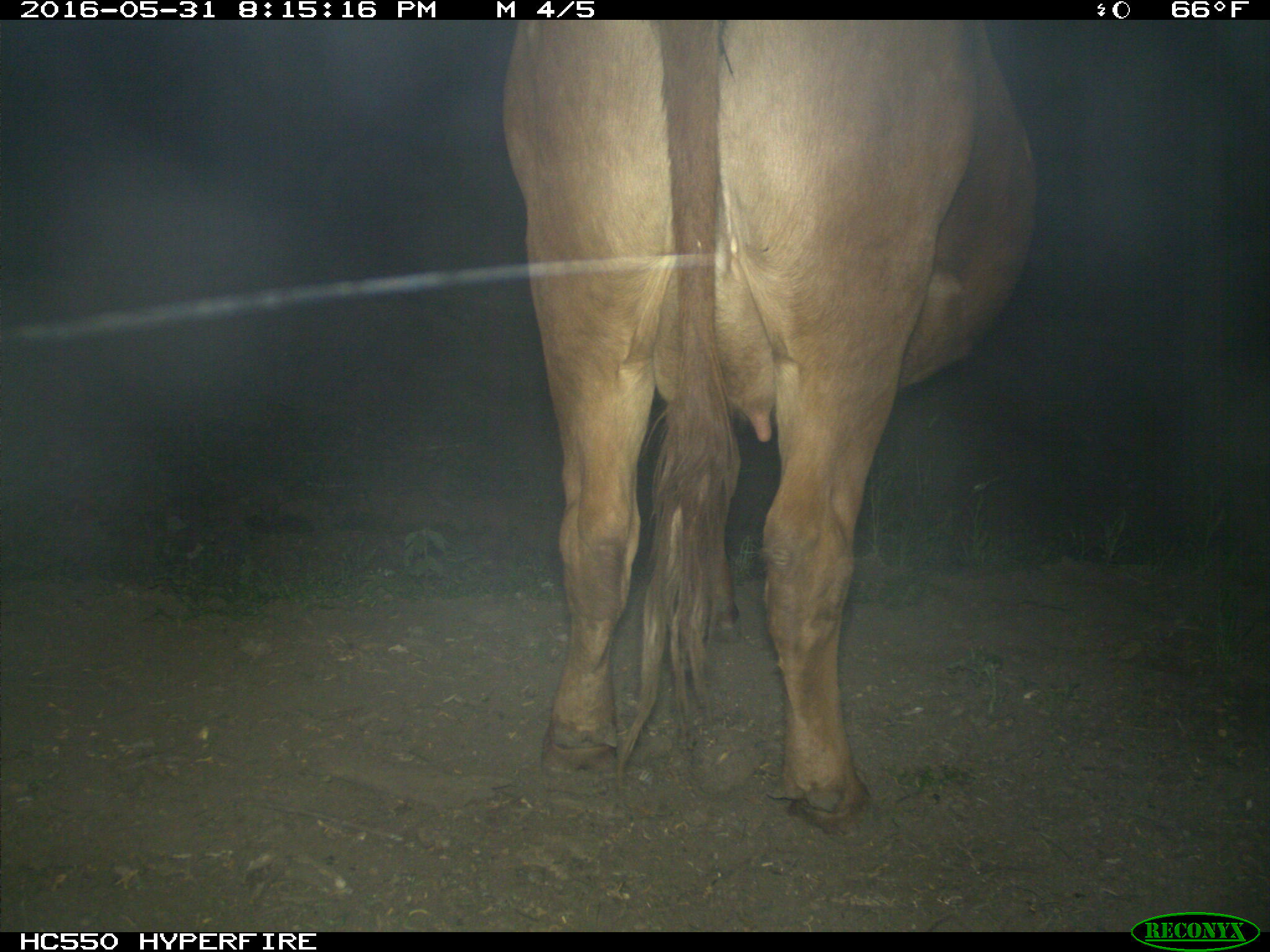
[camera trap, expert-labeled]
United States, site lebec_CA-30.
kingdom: Animalia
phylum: Chordata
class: Mammalia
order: Artiodactyla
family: Bovidae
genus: Bos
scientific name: Bos taurus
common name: domestic cow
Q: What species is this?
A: Bos taurus (domestic cow).